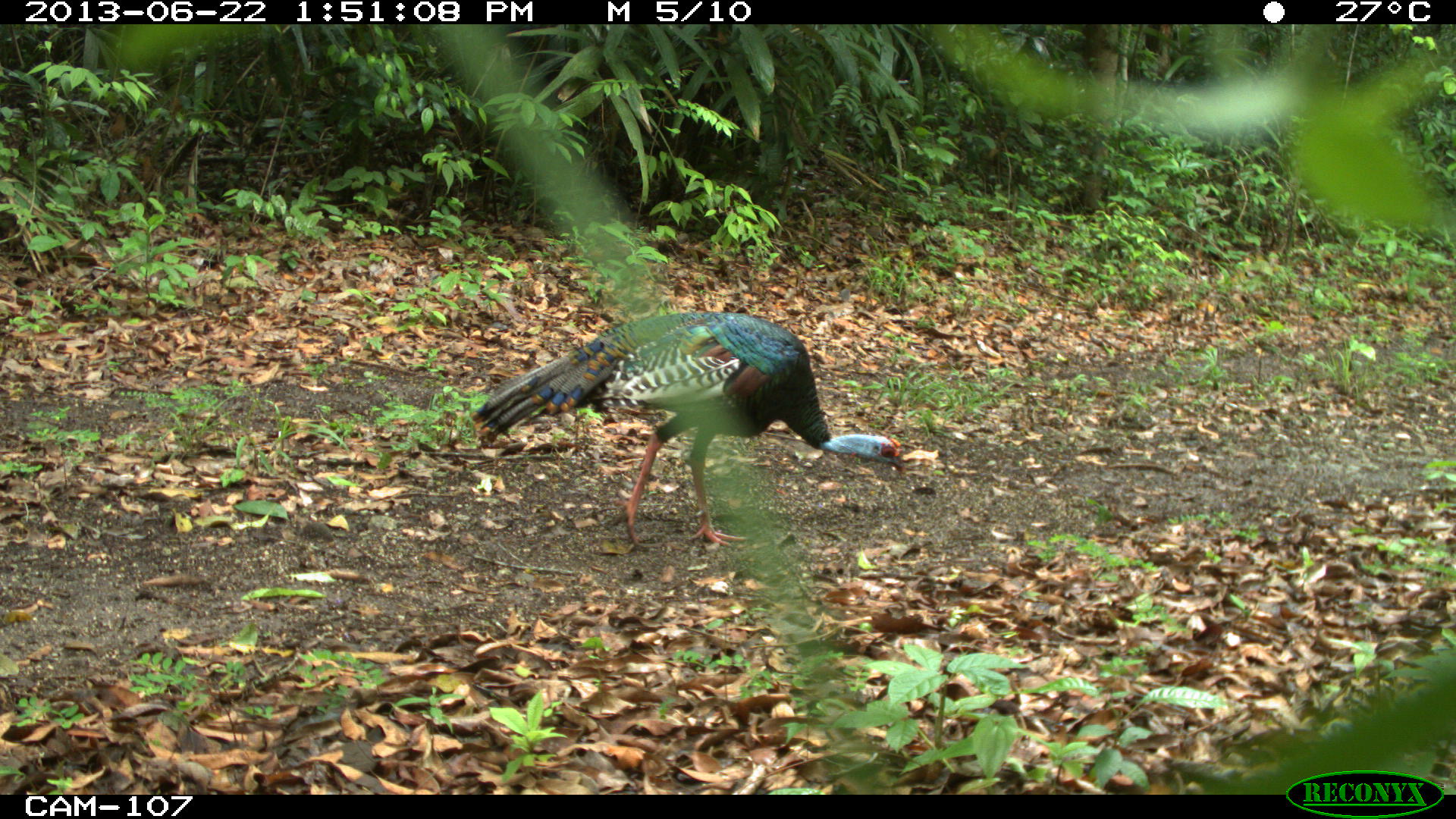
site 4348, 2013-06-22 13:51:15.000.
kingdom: Animalia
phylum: Chordata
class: Aves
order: Galliformes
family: Phasianidae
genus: Meleagris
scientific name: Meleagris ocellata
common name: ocellated turkey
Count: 1.